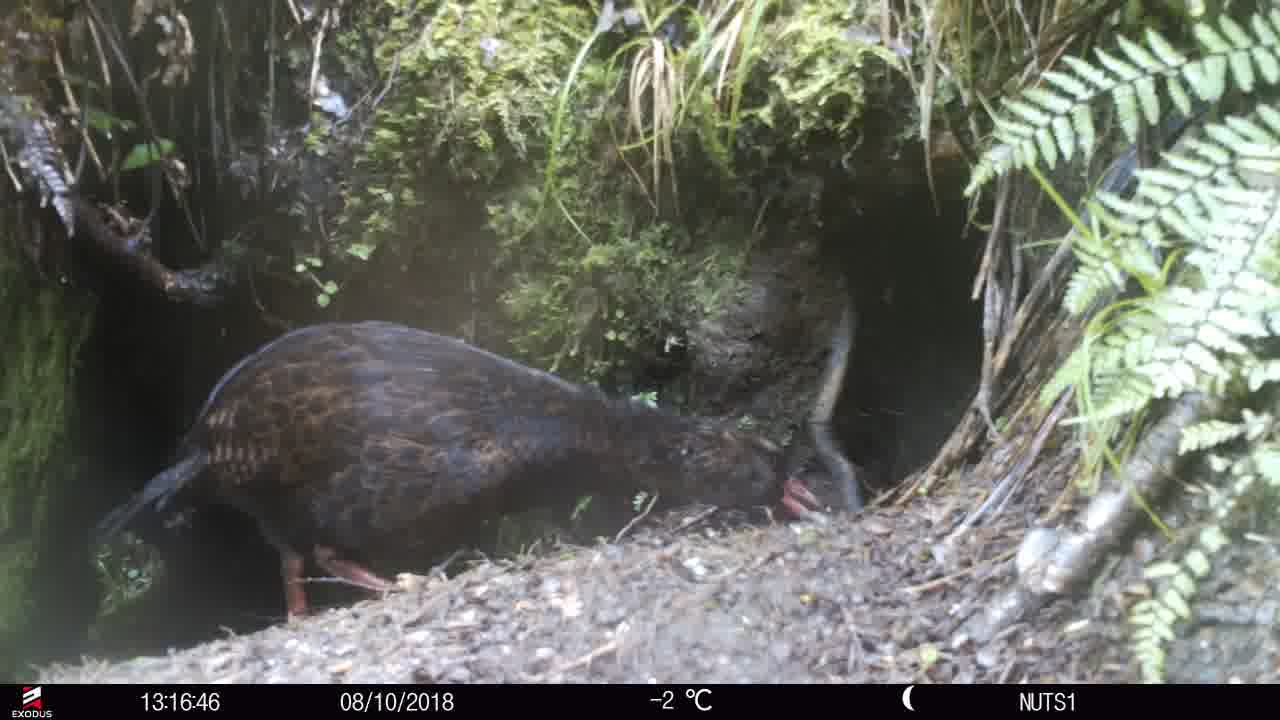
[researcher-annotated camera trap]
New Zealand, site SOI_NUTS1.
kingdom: Animalia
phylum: Chordata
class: Aves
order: Gruiformes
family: Rallidae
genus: Gallirallus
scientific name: Gallirallus australis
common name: weka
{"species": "weka (Gallirallus australis)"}